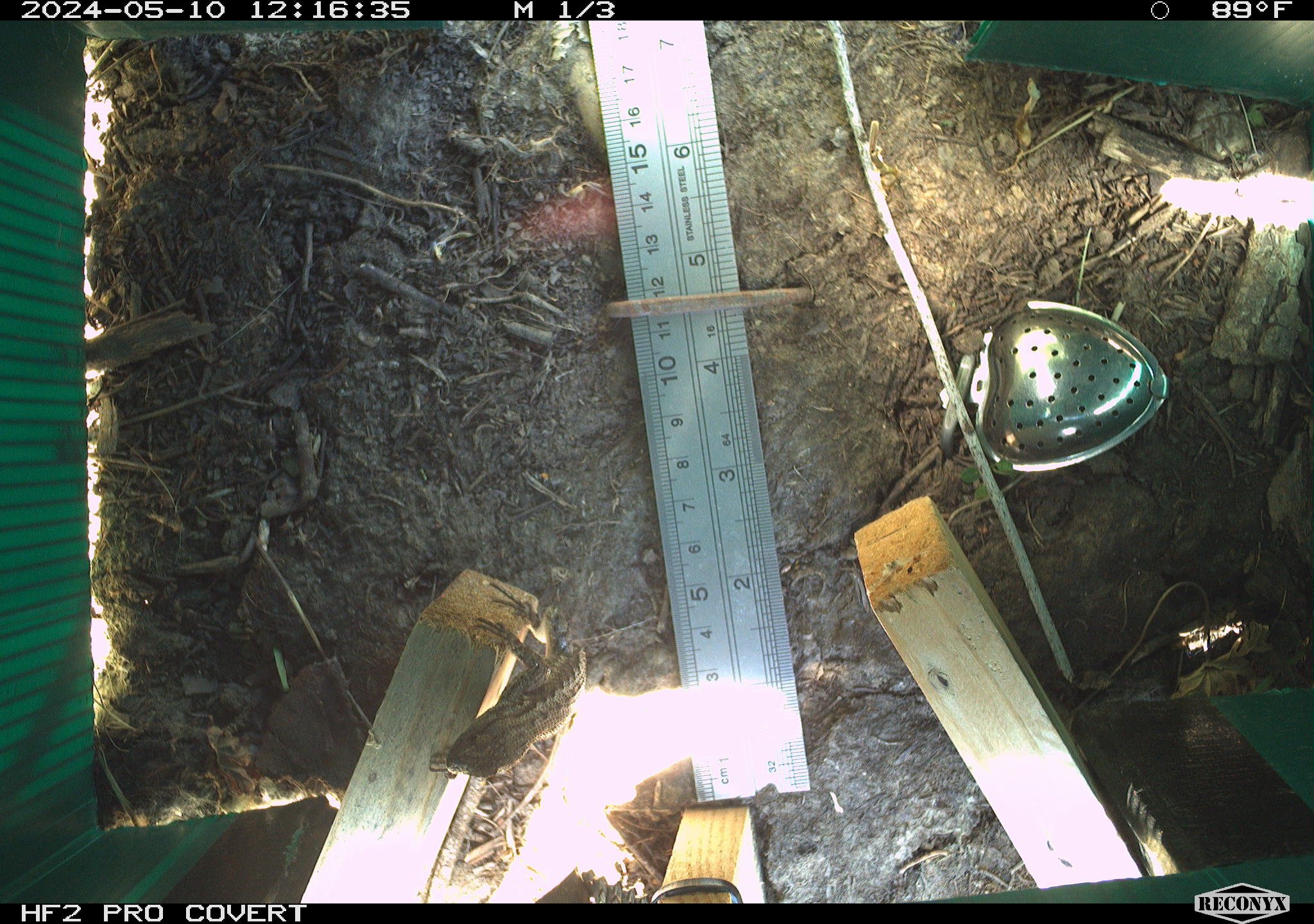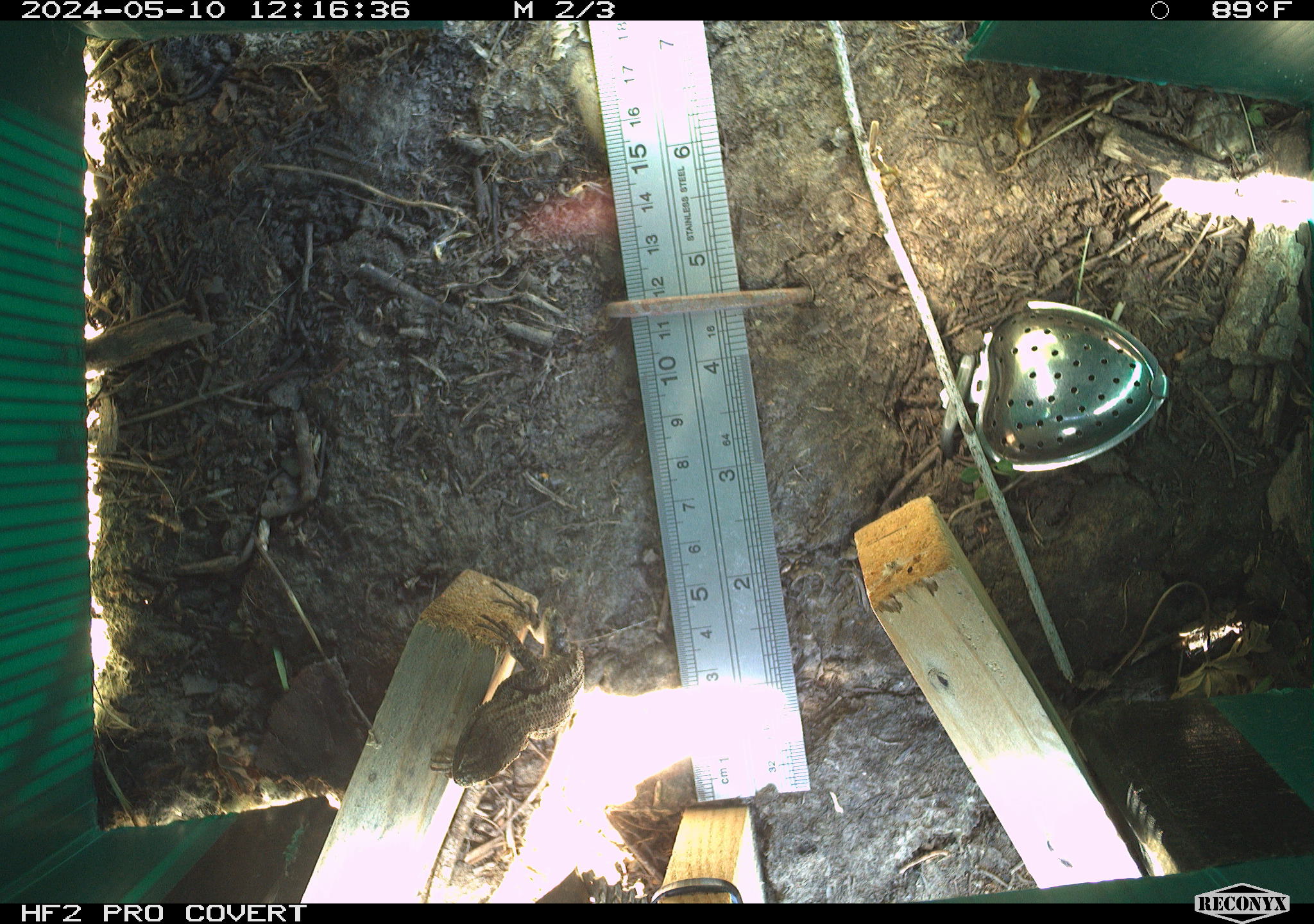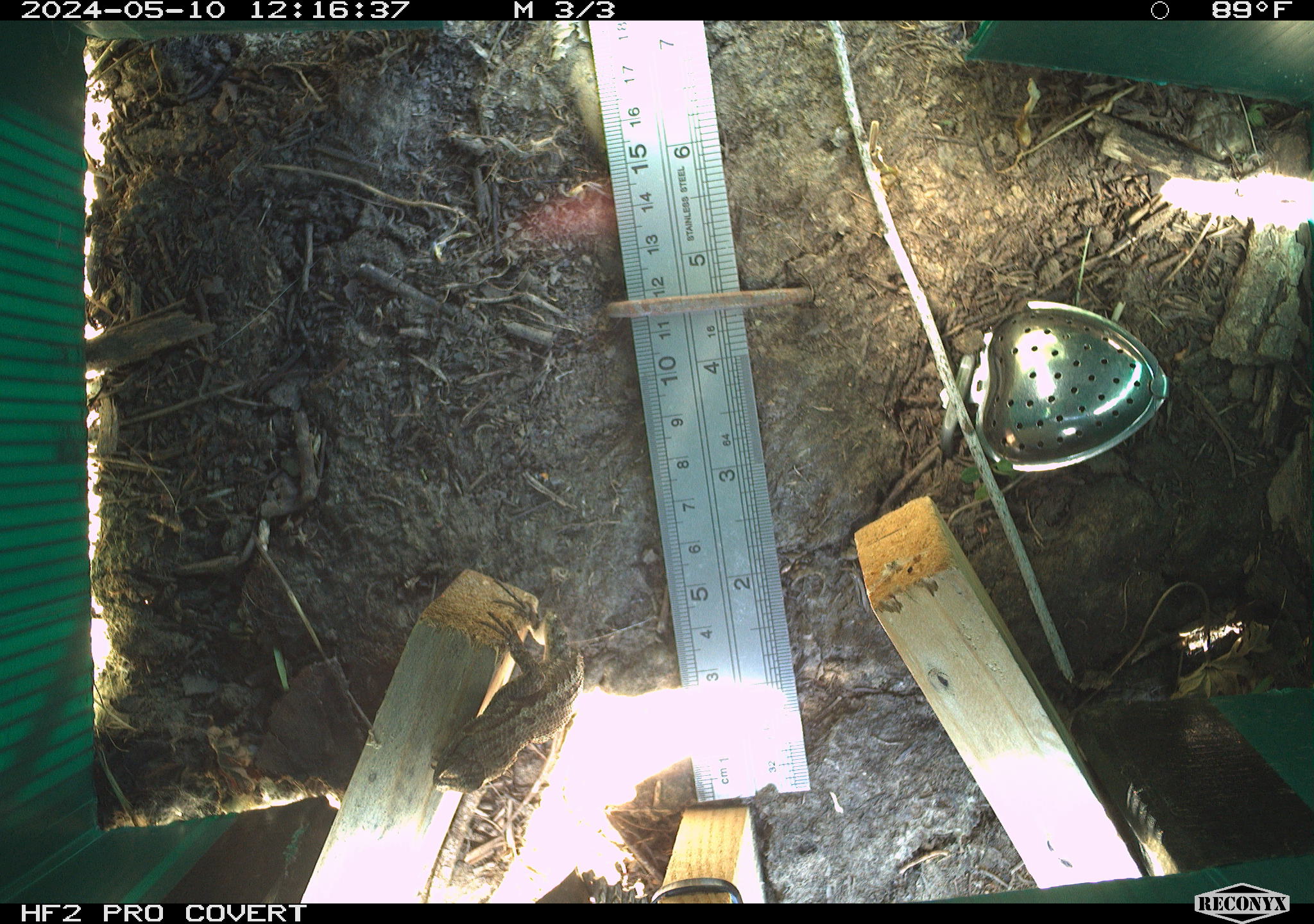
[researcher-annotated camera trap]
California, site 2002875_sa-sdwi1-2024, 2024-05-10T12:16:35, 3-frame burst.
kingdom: Animalia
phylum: Chordata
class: Reptilia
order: Squamata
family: Phrynosomatidae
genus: Sceloporus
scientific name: Sceloporus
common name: spiny lizards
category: sceloporus species